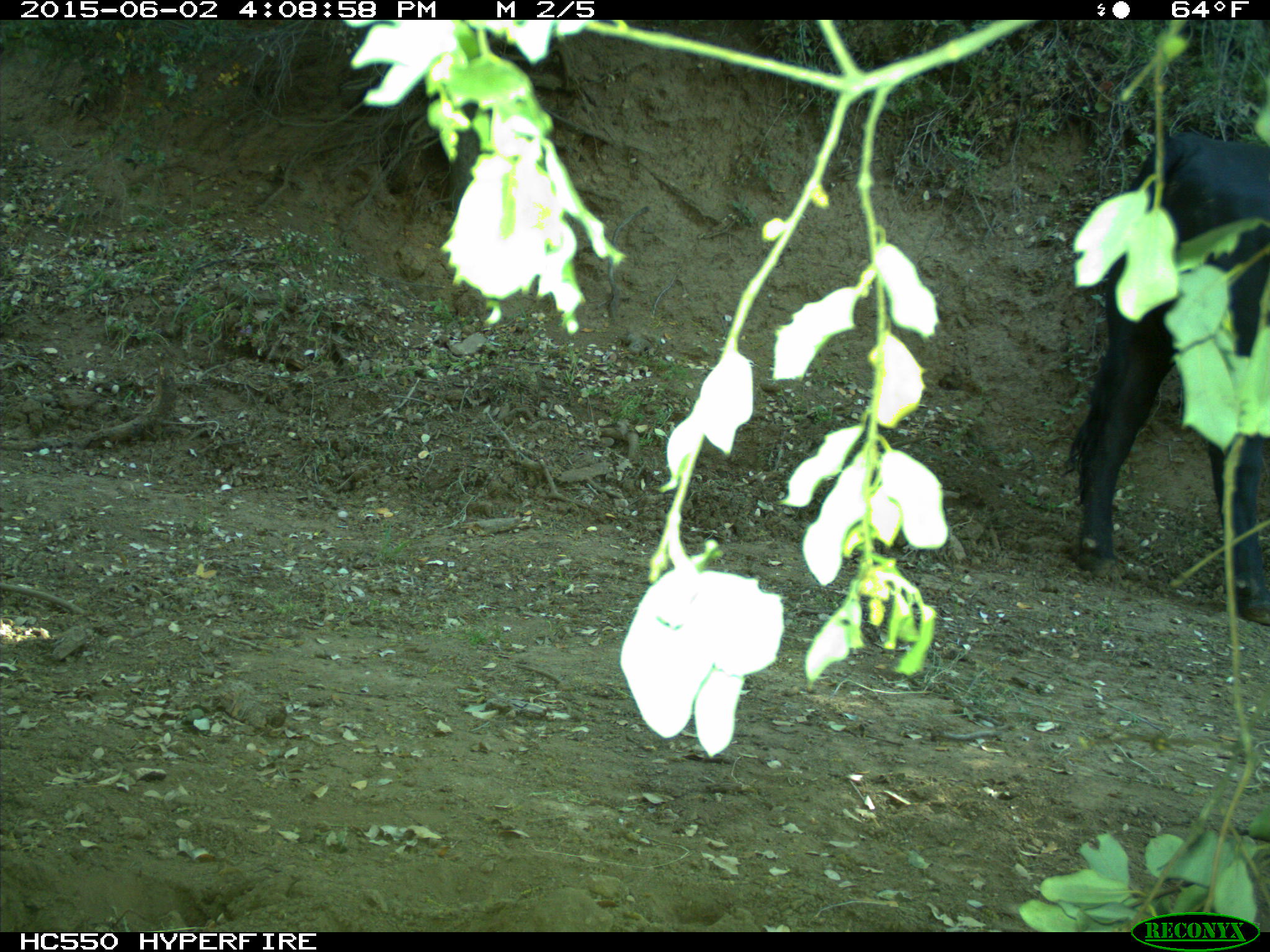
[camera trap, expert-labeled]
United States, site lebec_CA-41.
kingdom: Animalia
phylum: Chordata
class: Mammalia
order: Artiodactyla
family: Bovidae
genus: Bos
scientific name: Bos taurus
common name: domestic cow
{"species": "Bos taurus (domestic cow)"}